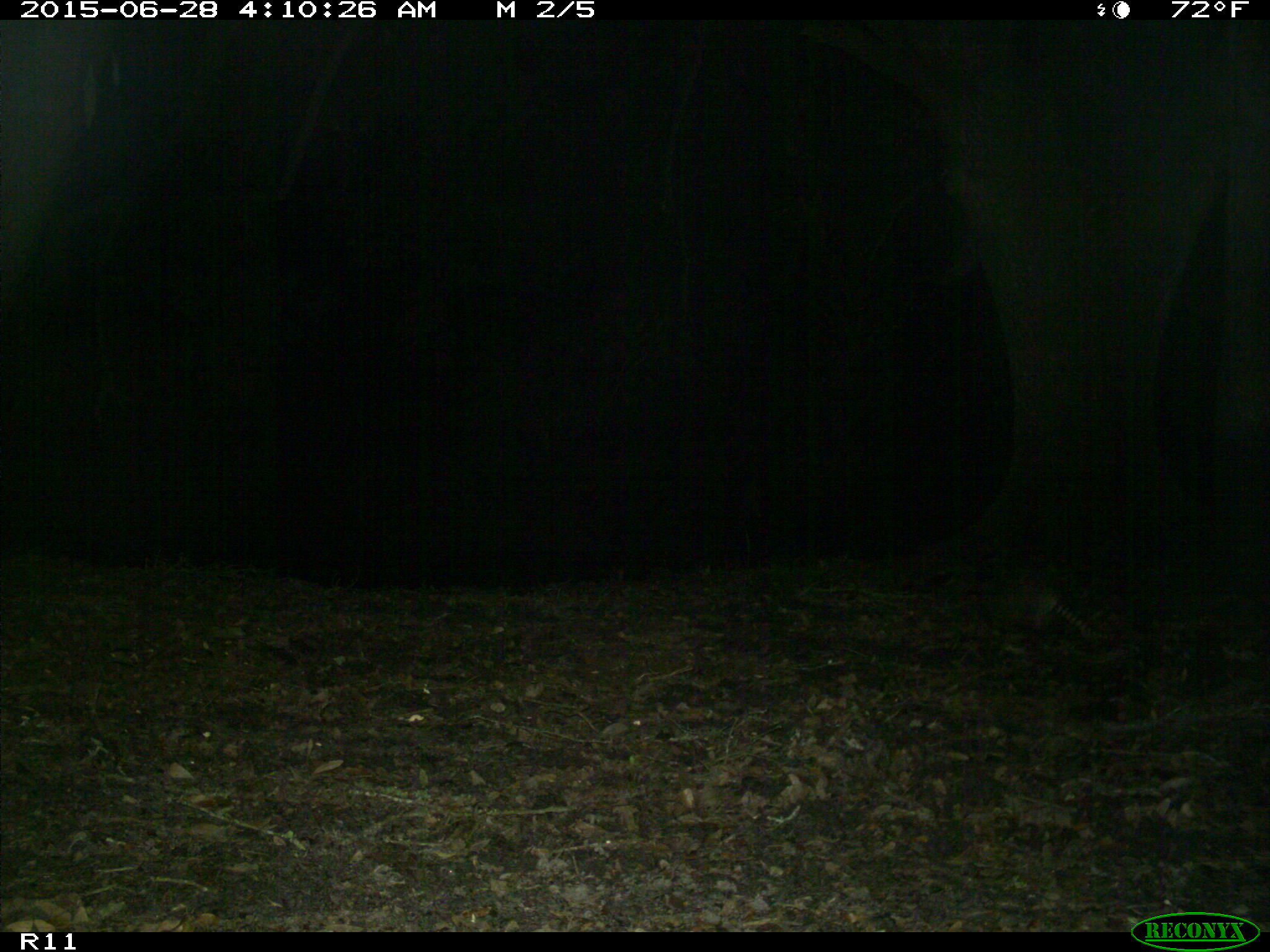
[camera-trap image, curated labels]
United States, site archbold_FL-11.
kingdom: Animalia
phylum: Chordata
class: Mammalia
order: Cingulata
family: Dasypodidae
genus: Dasypus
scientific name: Dasypus novemcinctus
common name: nine-banded armadillo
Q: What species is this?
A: Dasypus novemcinctus (nine-banded armadillo).